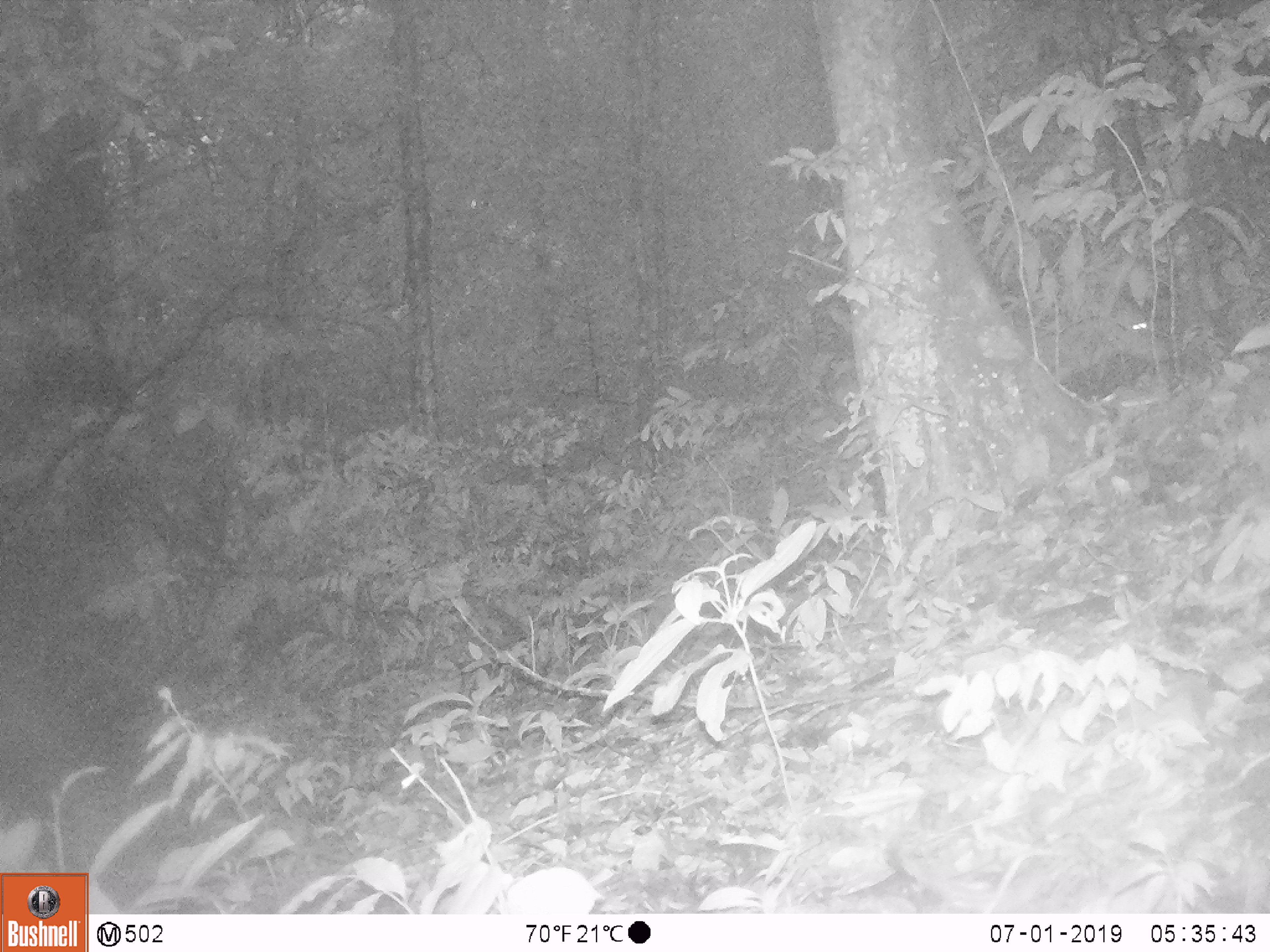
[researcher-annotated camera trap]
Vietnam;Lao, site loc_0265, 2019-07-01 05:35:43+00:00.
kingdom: Animalia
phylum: Chordata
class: Mammalia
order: Artiodactyla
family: Cervidae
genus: Muntiacus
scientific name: Muntiacus vuquangensis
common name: large-antlered muntjac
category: large antlered muntjac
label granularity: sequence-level